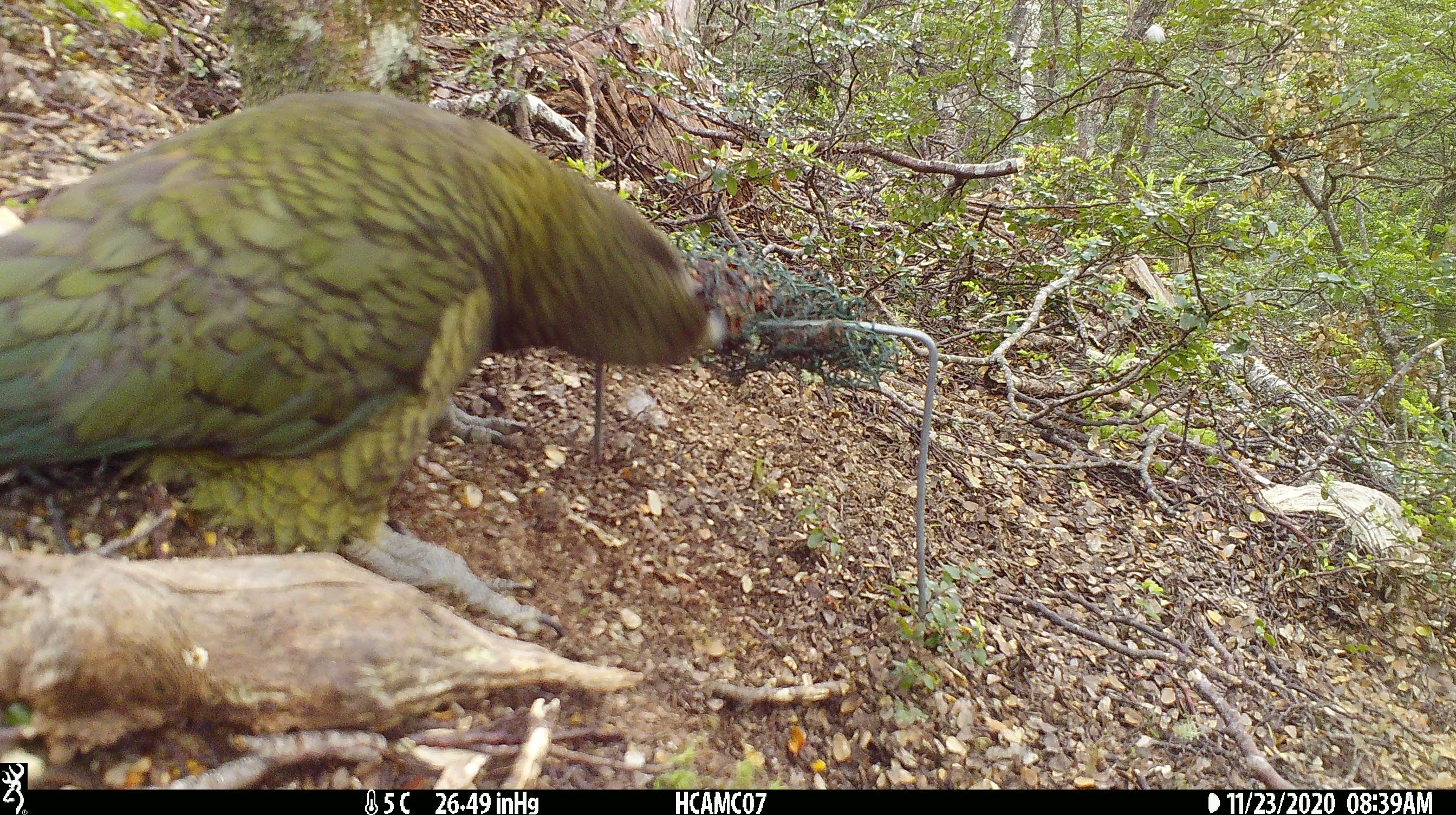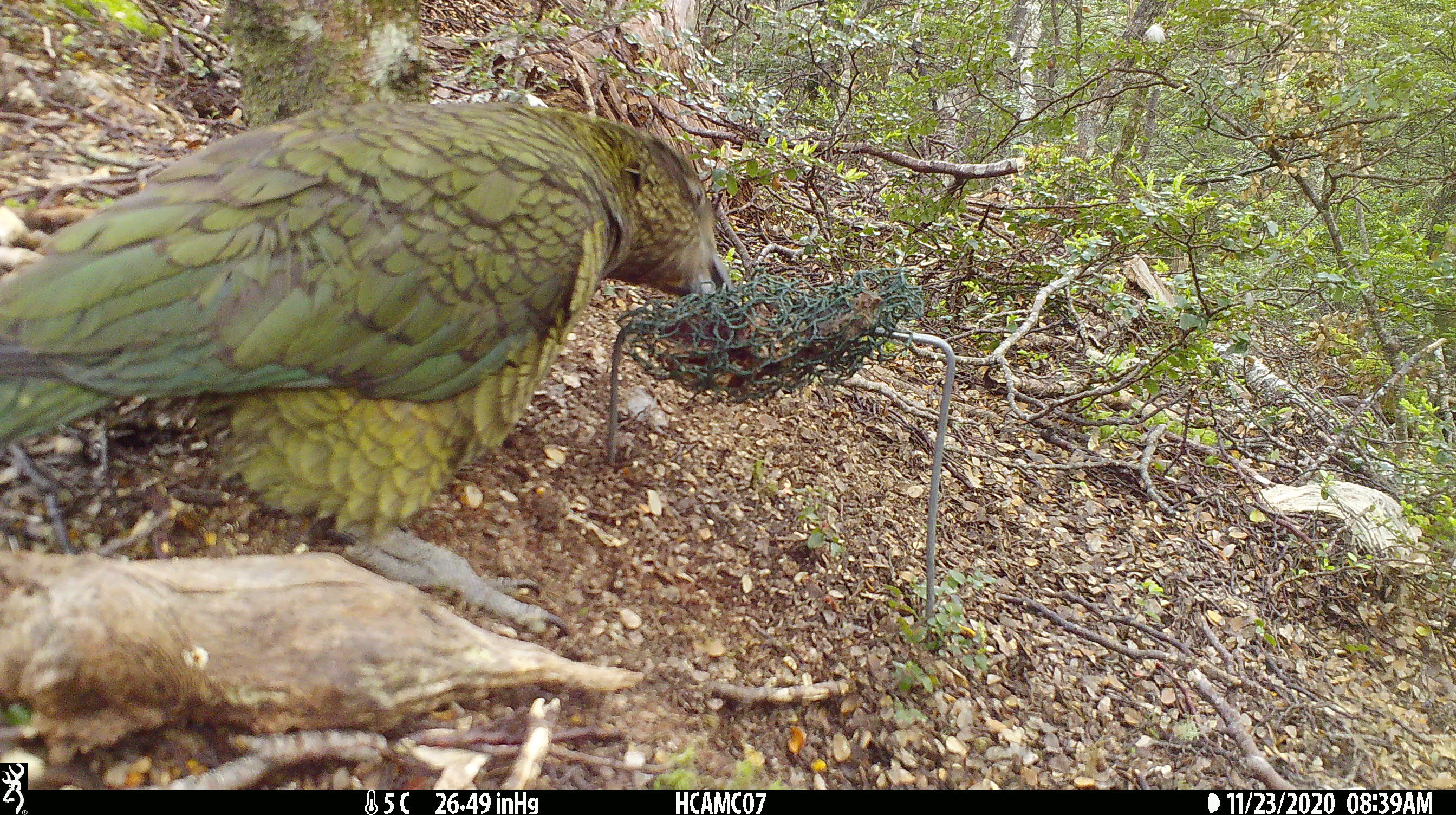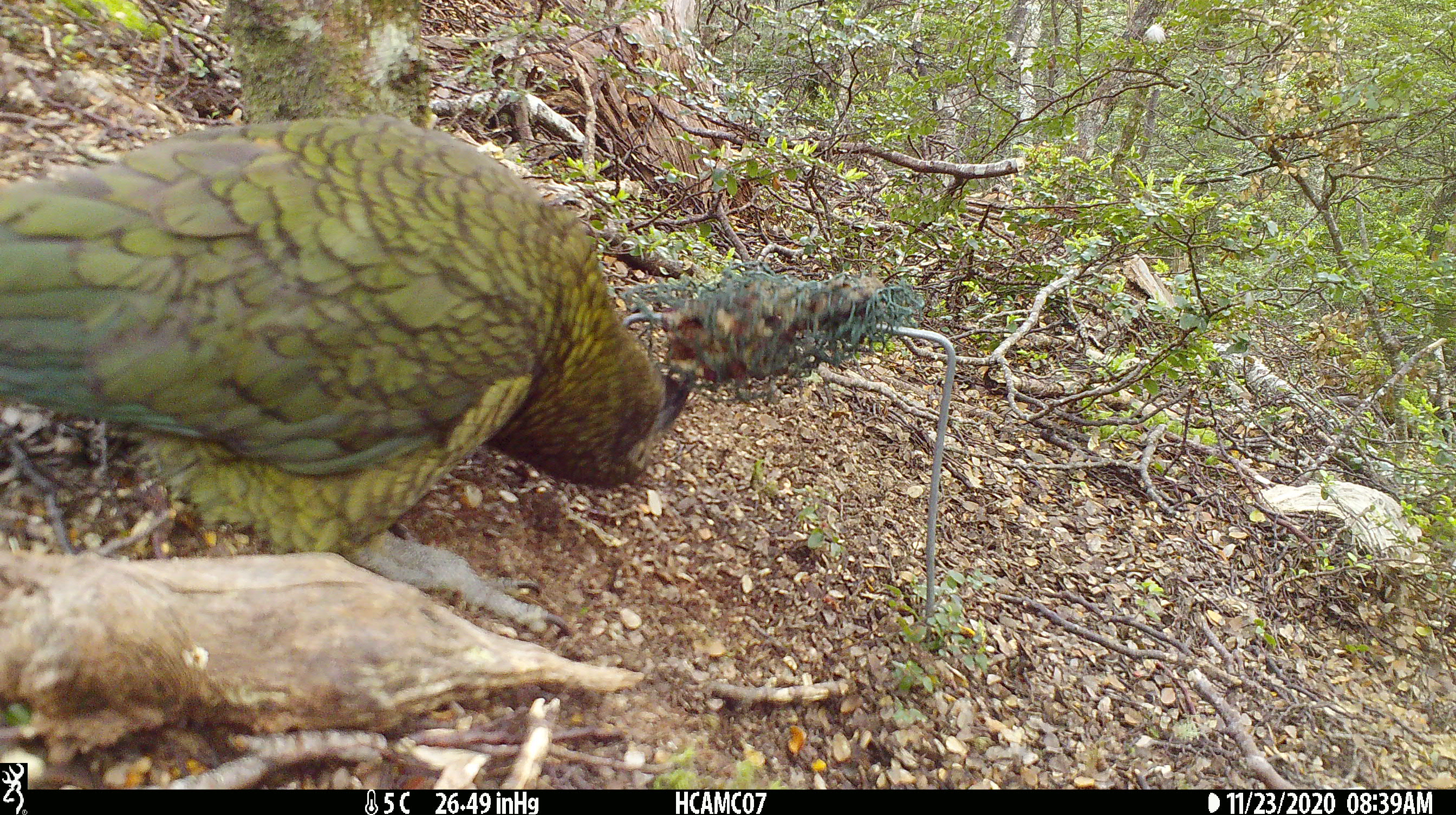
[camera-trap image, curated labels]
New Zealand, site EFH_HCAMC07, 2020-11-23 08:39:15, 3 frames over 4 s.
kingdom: Animalia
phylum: Chordata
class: Aves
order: Psittaciformes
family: Strigopidae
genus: Nestor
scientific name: Nestor notabilis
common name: kea